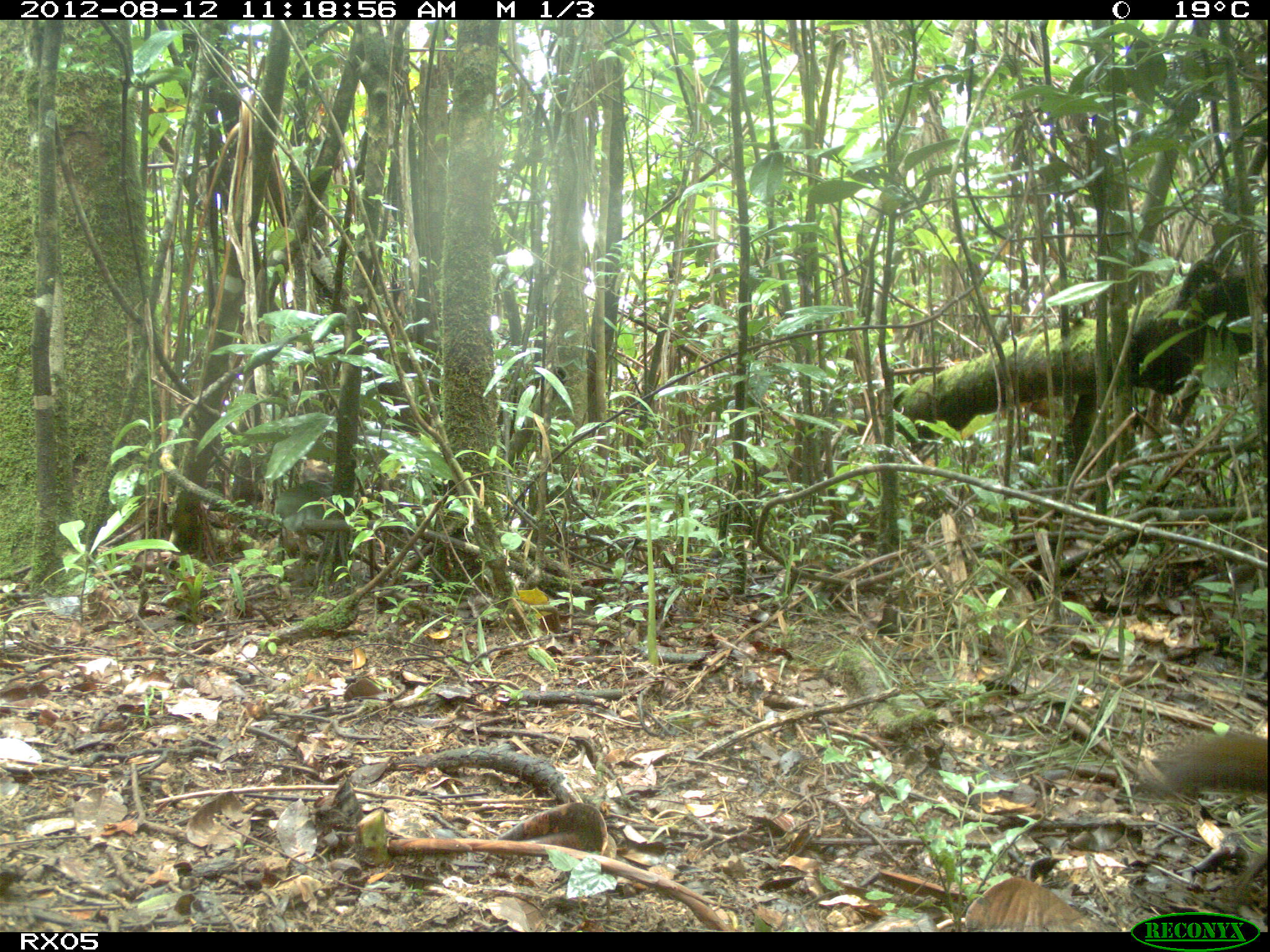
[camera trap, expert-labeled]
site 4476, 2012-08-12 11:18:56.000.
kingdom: Animalia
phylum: Chordata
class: Mammalia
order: Carnivora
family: Eupleridae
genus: Salanoia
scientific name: Salanoia concolor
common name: brown-tailed vontsira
Salanoia concolor (brown-tailed vontsira), count 1.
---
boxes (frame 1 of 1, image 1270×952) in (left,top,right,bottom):
salanoia concolor: (1149,726,1270,908)